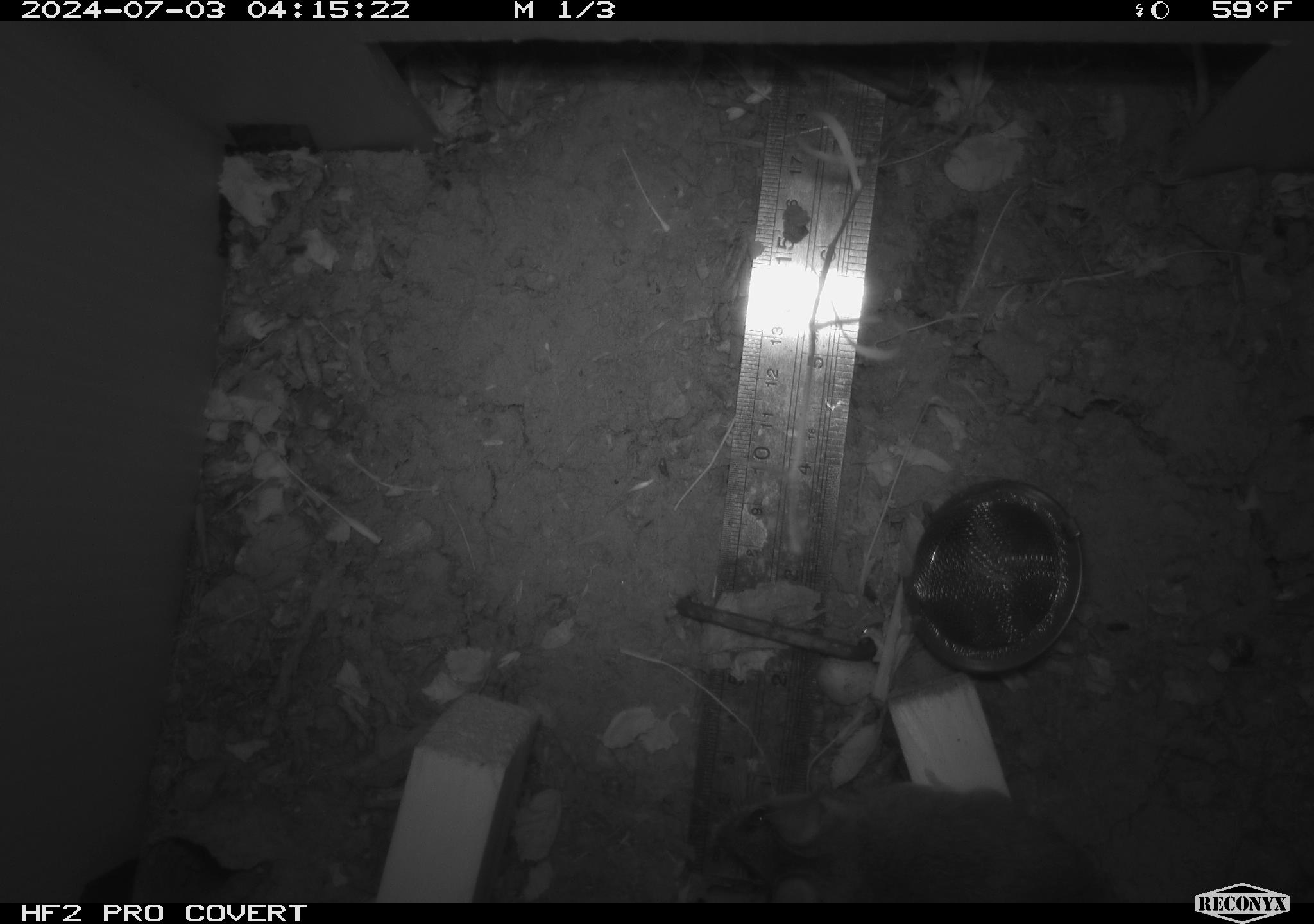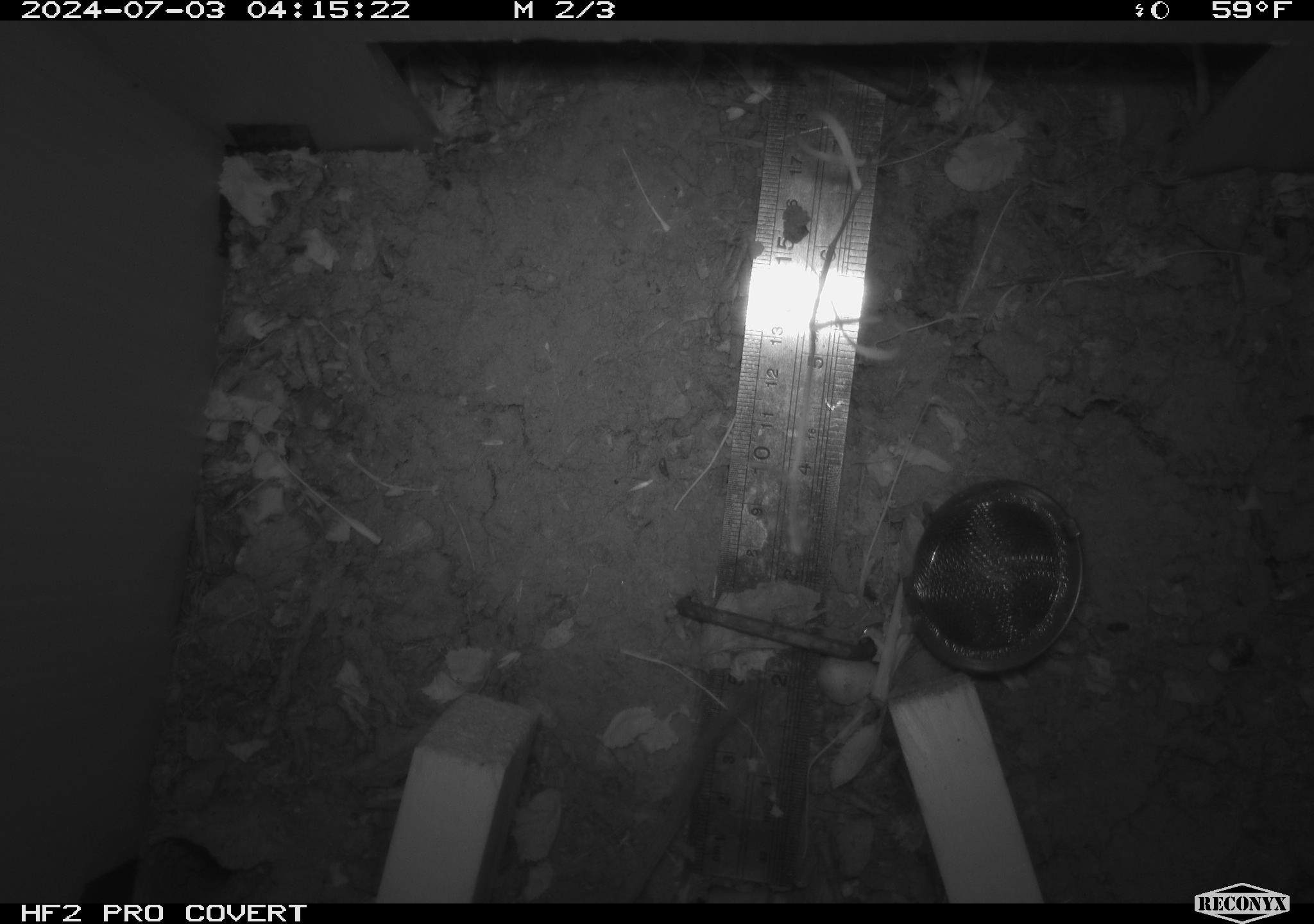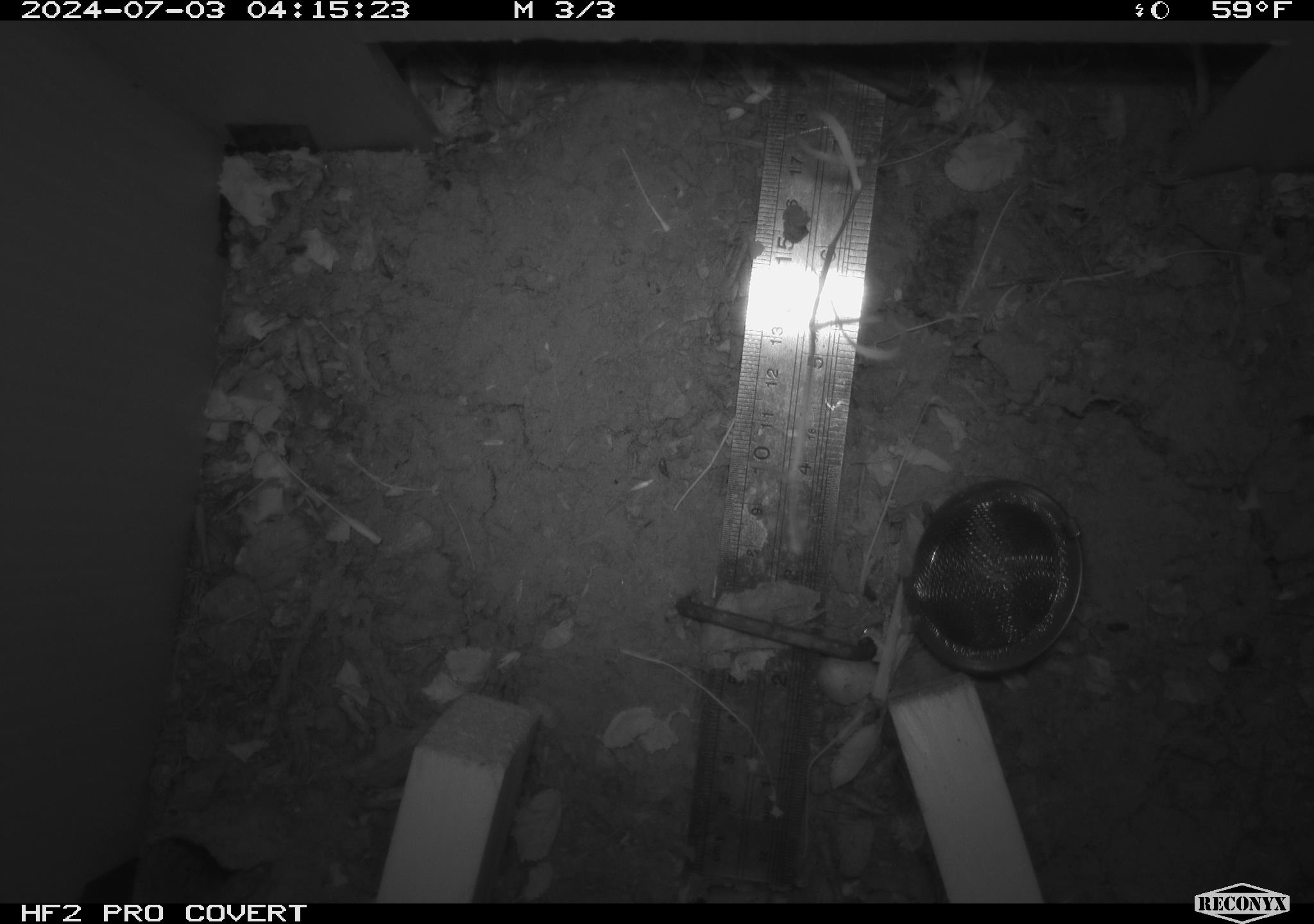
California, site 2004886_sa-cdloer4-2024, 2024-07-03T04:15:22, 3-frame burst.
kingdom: Animalia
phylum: Chordata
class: Mammalia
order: Rodentia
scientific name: Rodentia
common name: rodent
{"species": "rodent (Rodentia)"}